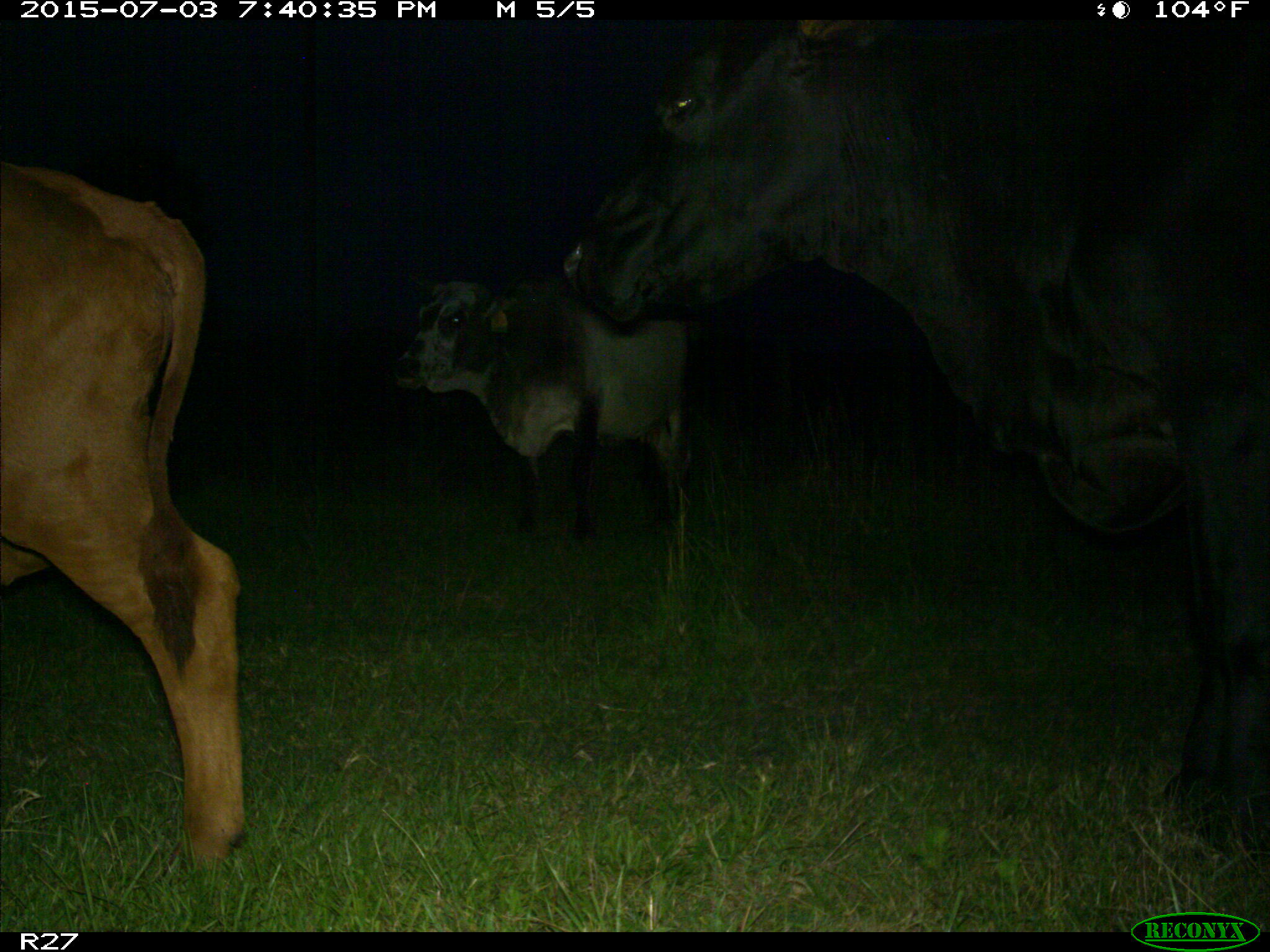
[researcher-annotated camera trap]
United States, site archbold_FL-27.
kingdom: Animalia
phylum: Chordata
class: Mammalia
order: Artiodactyla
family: Bovidae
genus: Bos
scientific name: Bos taurus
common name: domestic cow